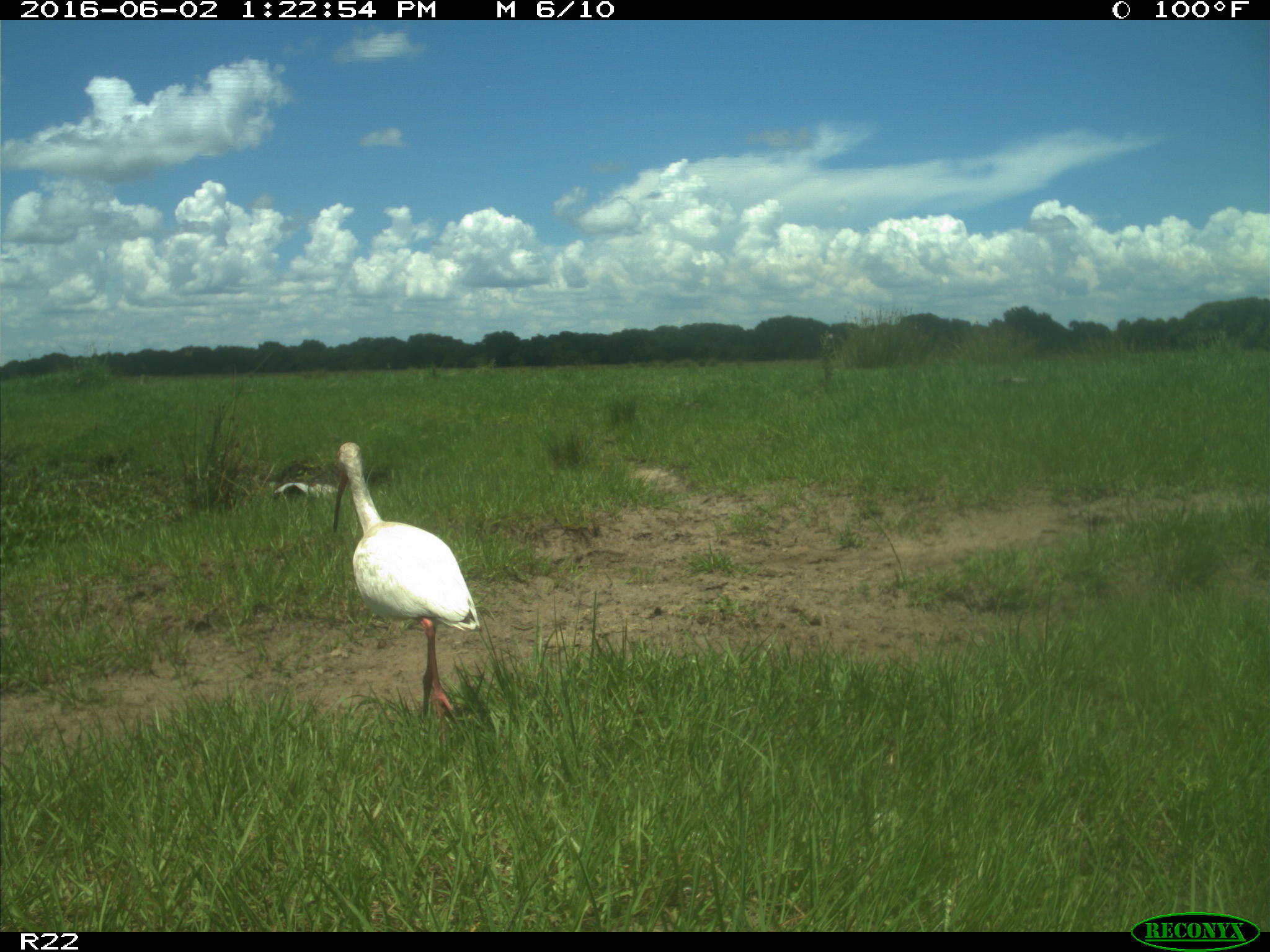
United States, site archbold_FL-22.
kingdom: Animalia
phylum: Chordata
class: Aves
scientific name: Aves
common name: birds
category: unidentified bird